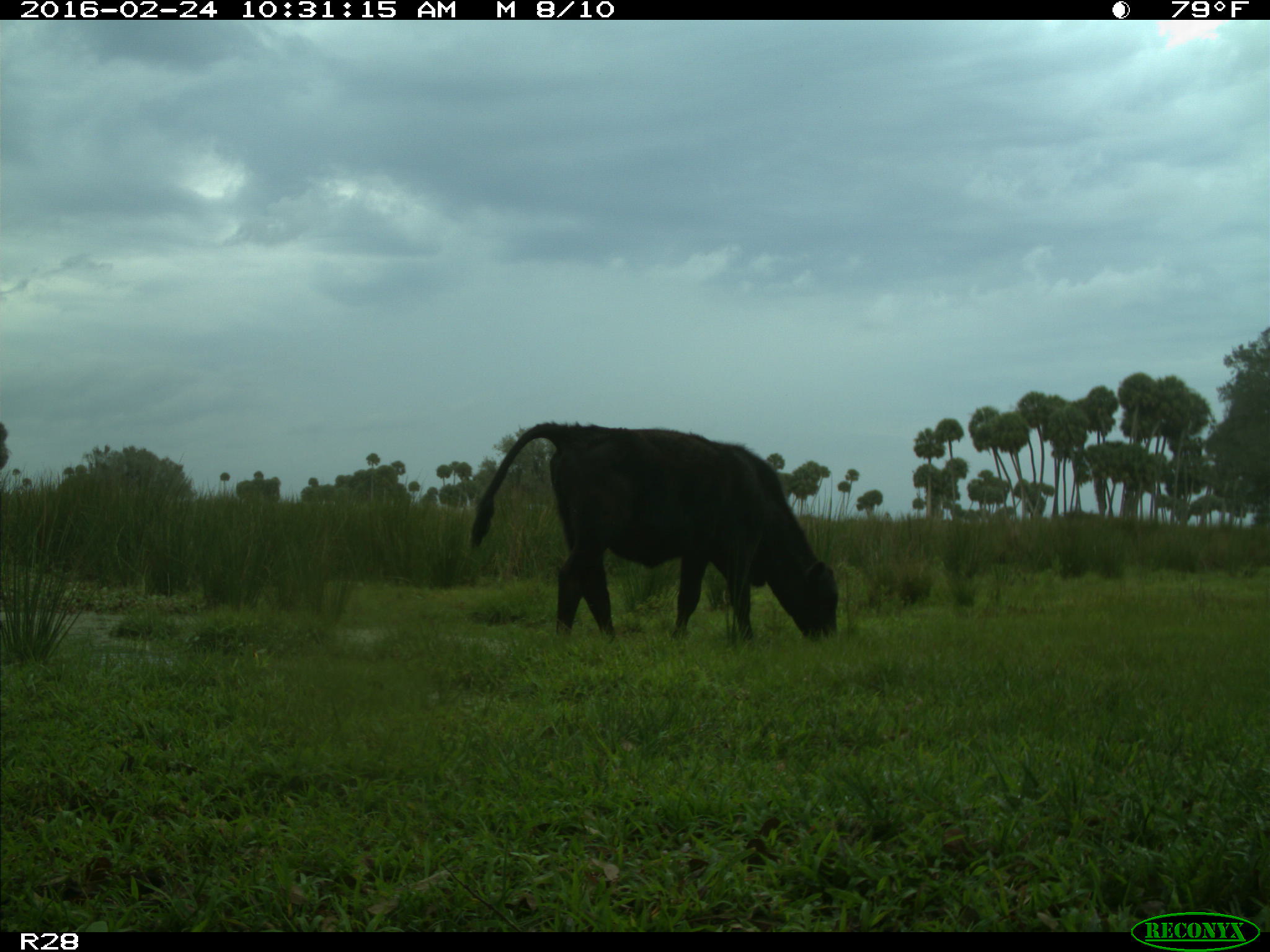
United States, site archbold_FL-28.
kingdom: Animalia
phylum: Chordata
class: Mammalia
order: Artiodactyla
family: Bovidae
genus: Bos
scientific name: Bos taurus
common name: domestic cow